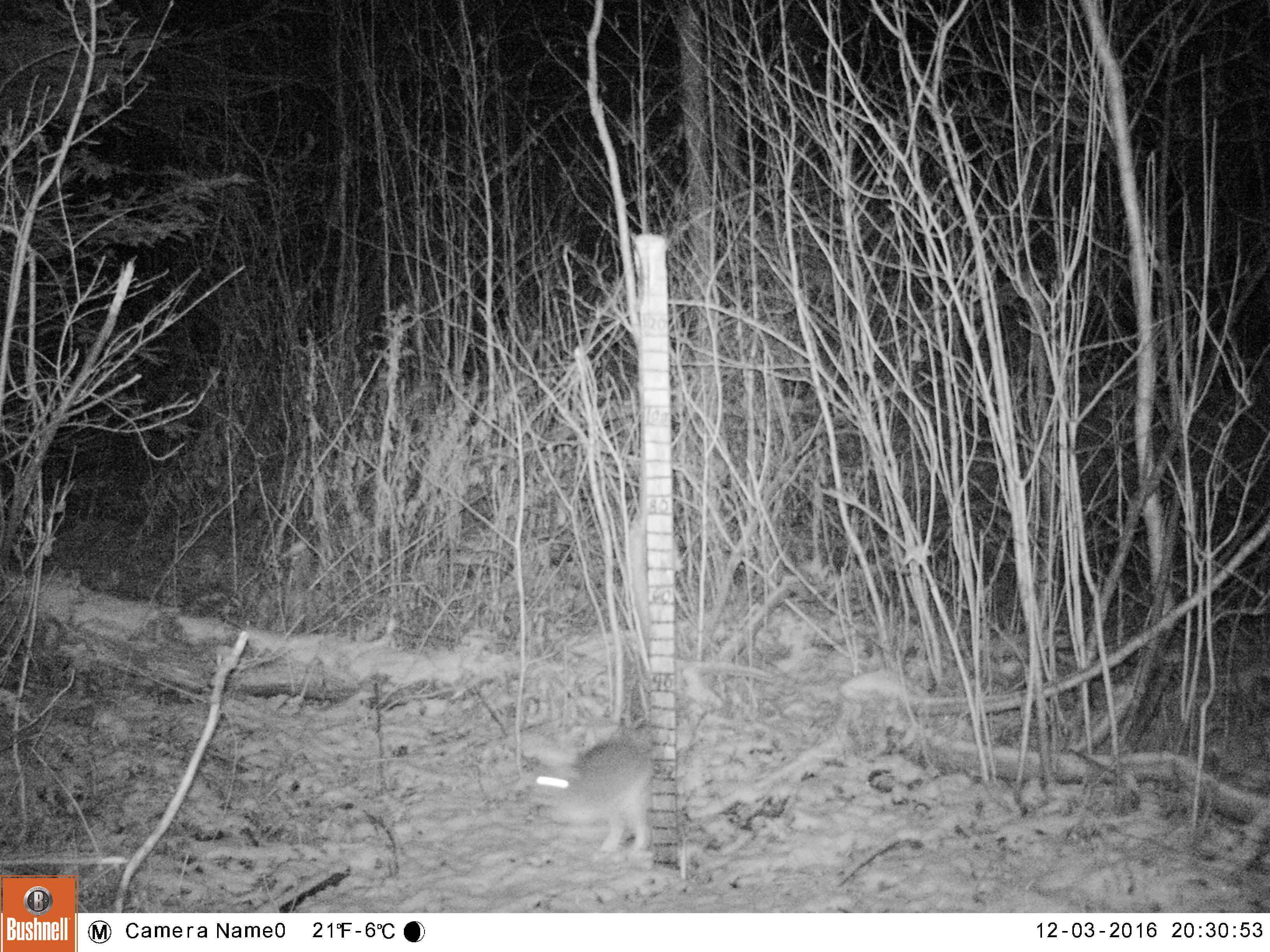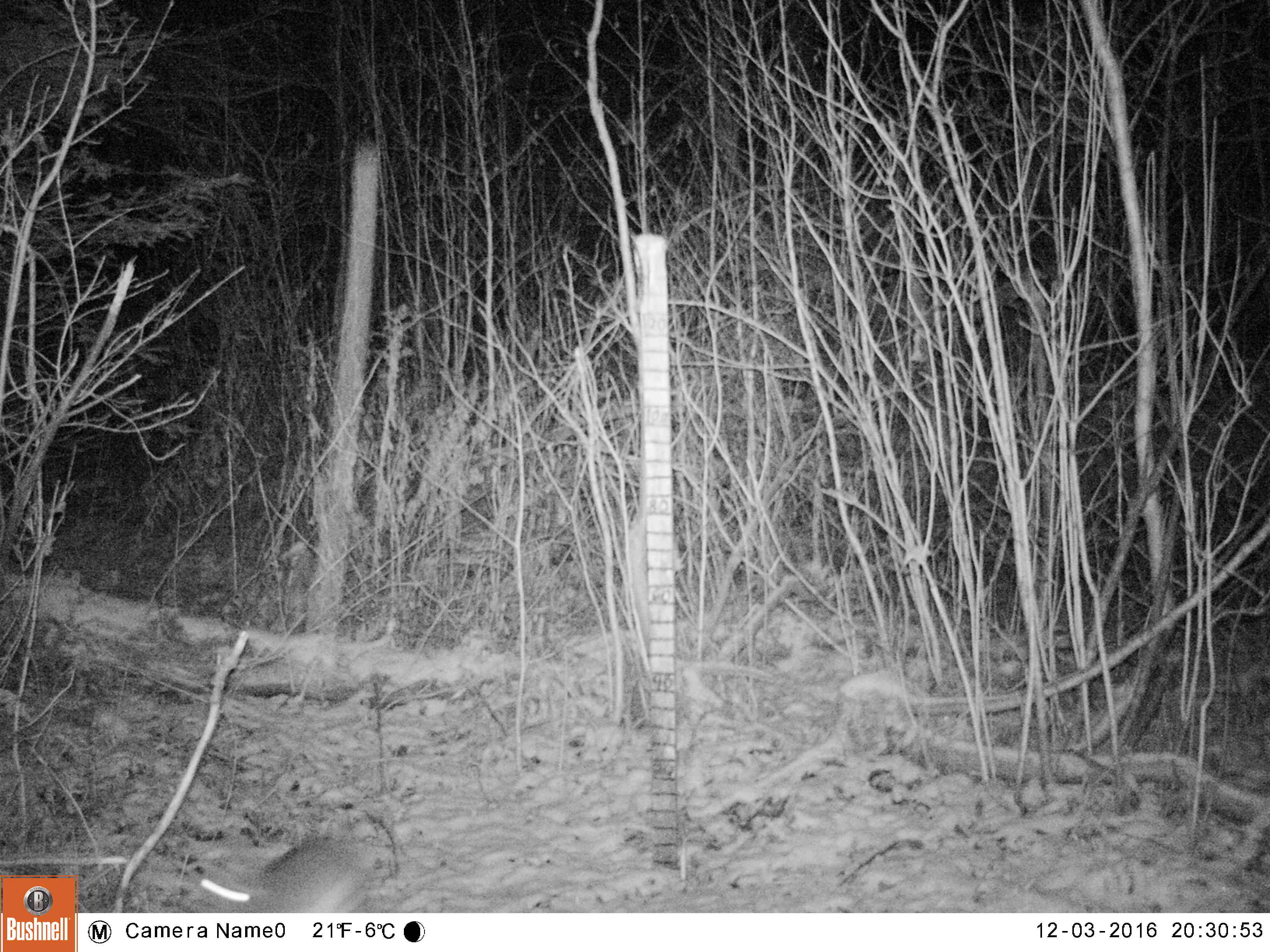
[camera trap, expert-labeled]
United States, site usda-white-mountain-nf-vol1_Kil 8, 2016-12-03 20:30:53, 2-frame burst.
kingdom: Animalia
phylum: Chordata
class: Mammalia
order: Lagomorpha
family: Leporidae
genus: Lepus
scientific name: Lepus americanus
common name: snowshoe hare